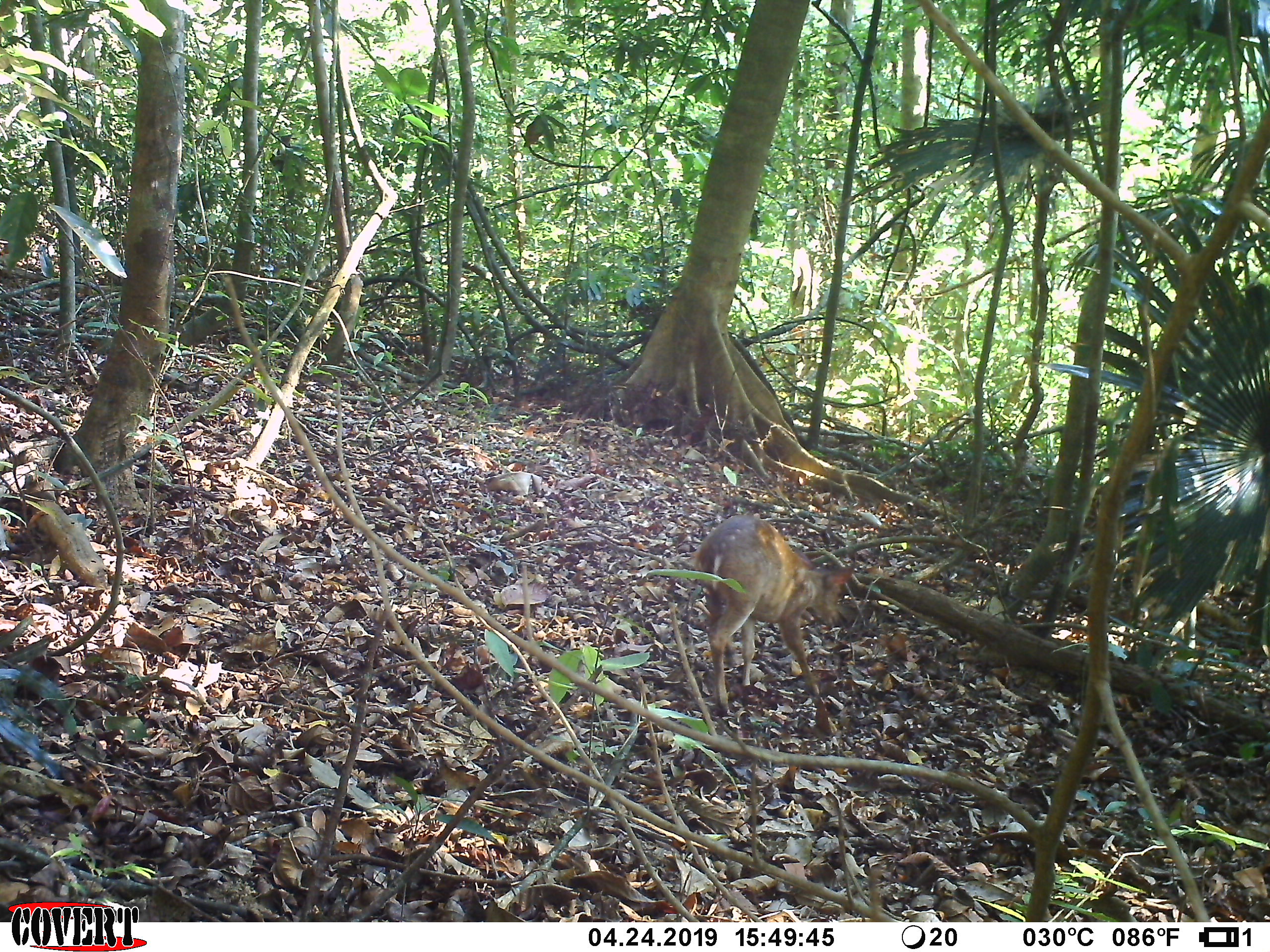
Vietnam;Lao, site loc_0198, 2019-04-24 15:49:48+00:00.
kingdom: Animalia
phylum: Chordata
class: Mammalia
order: Artiodactyla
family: Cervidae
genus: Muntiacus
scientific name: Muntiacus vuquangensis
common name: large-antlered muntjac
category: large antlered muntjac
Large antlered muntjac (large-antlered muntjac) (Muntiacus vuquangensis). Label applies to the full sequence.